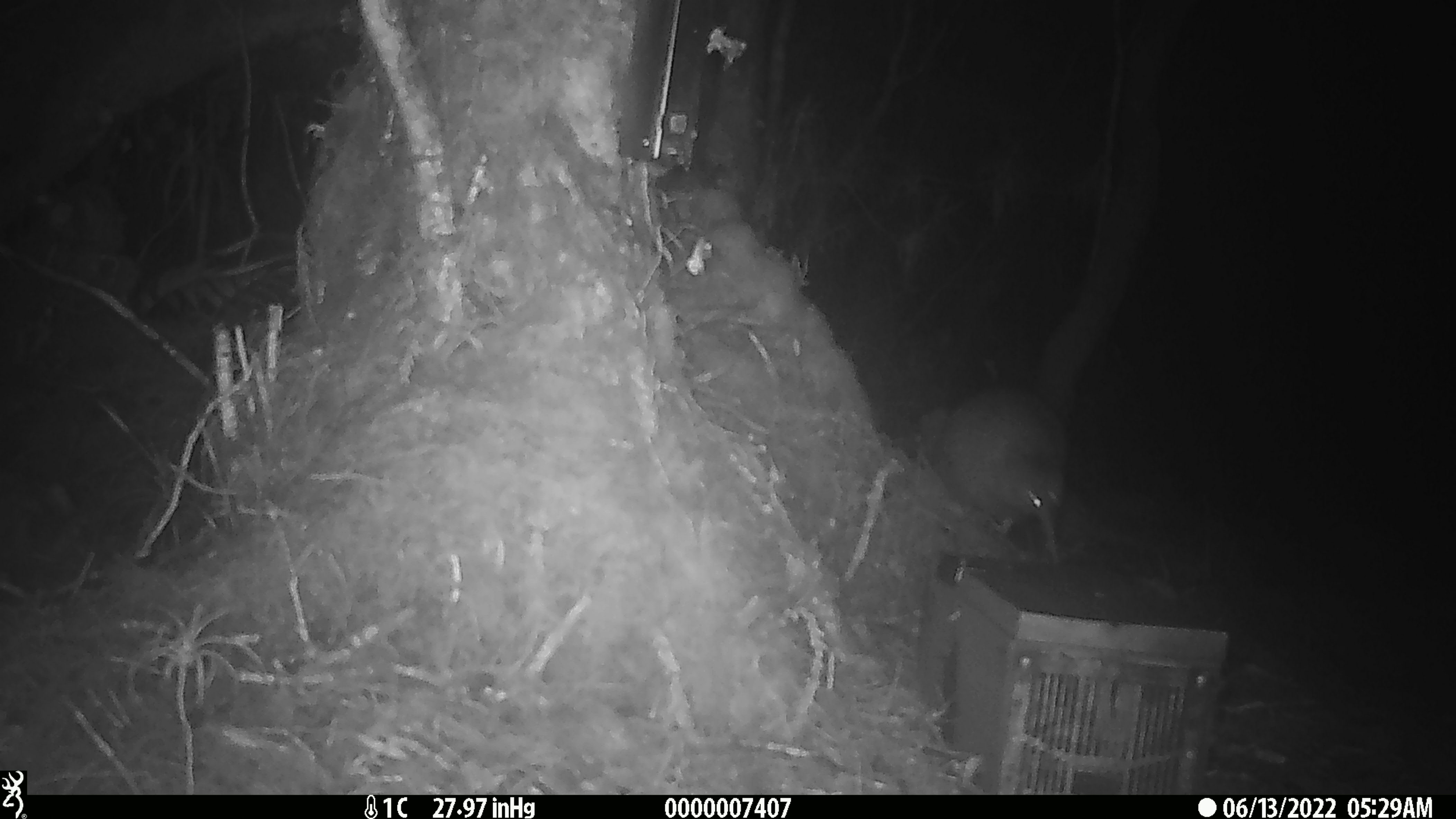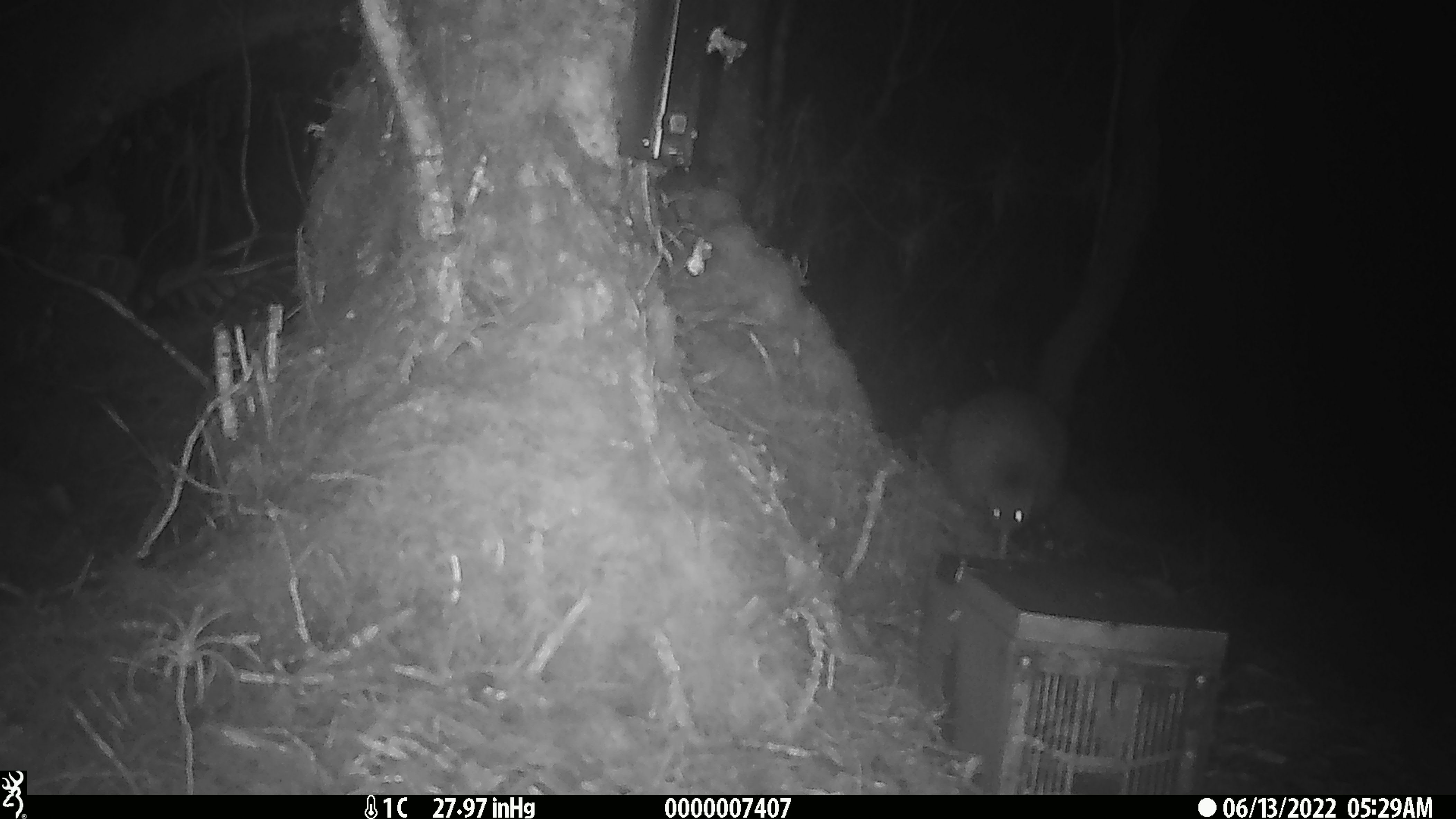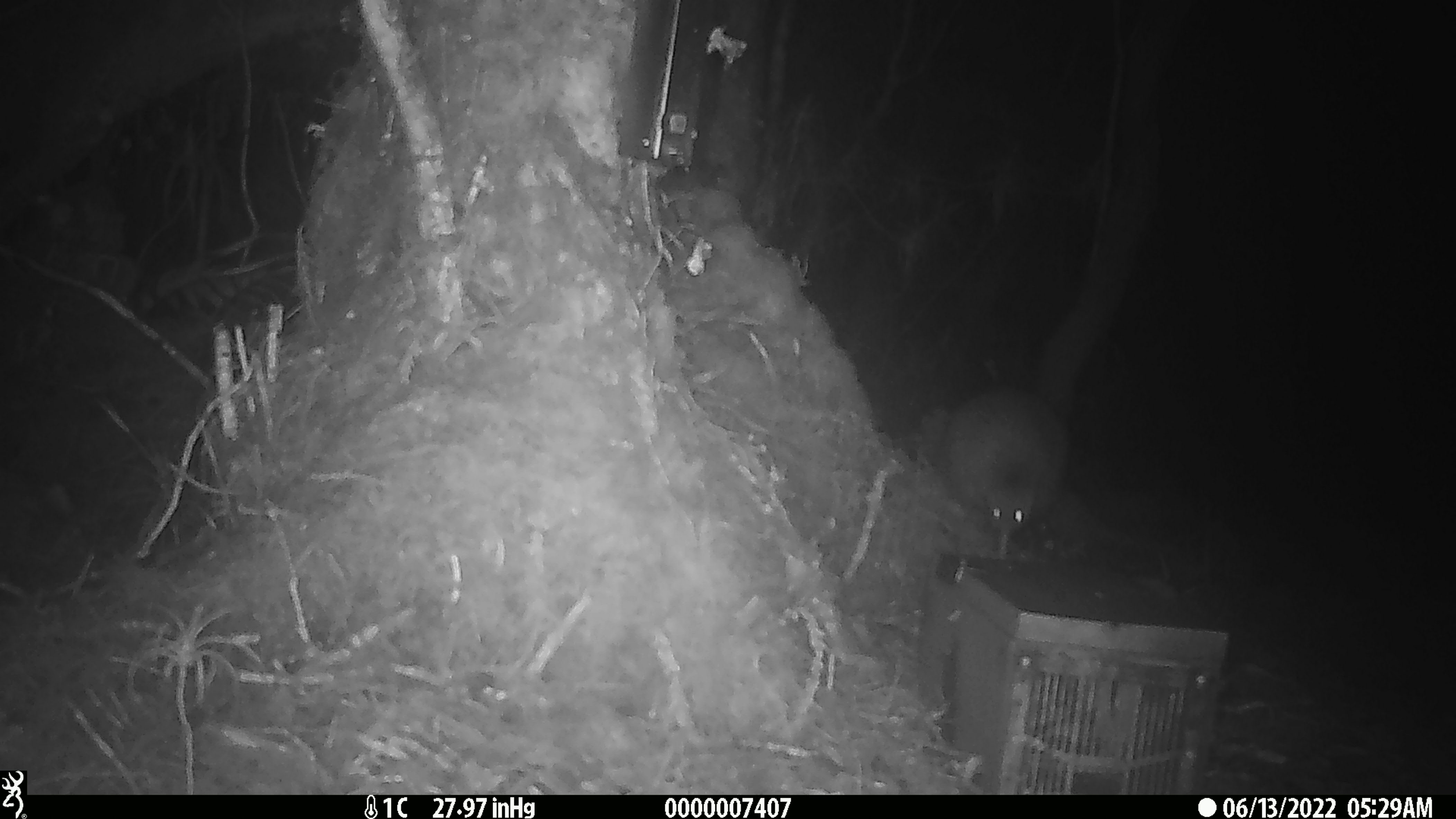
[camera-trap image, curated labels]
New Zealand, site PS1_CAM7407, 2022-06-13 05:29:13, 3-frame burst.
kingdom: Animalia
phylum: Chordata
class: Aves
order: Apterygiformes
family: Apterygidae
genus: Apteryx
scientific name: Apteryx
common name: kiwi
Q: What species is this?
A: Kiwi (Apteryx).